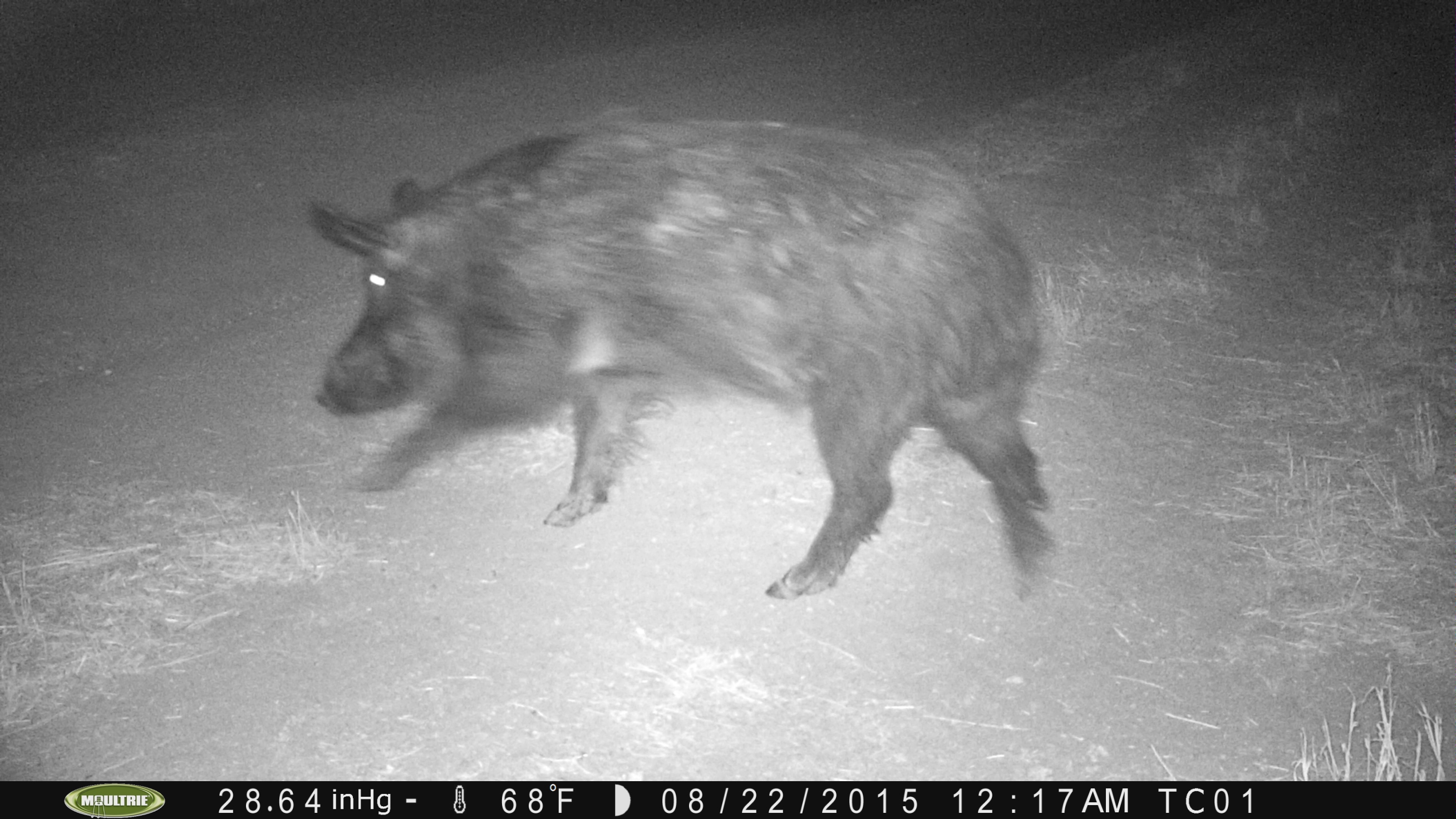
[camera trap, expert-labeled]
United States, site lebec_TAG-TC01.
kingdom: Animalia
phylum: Chordata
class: Mammalia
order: Artiodactyla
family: Suidae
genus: Sus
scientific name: Sus scrofa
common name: wild boar